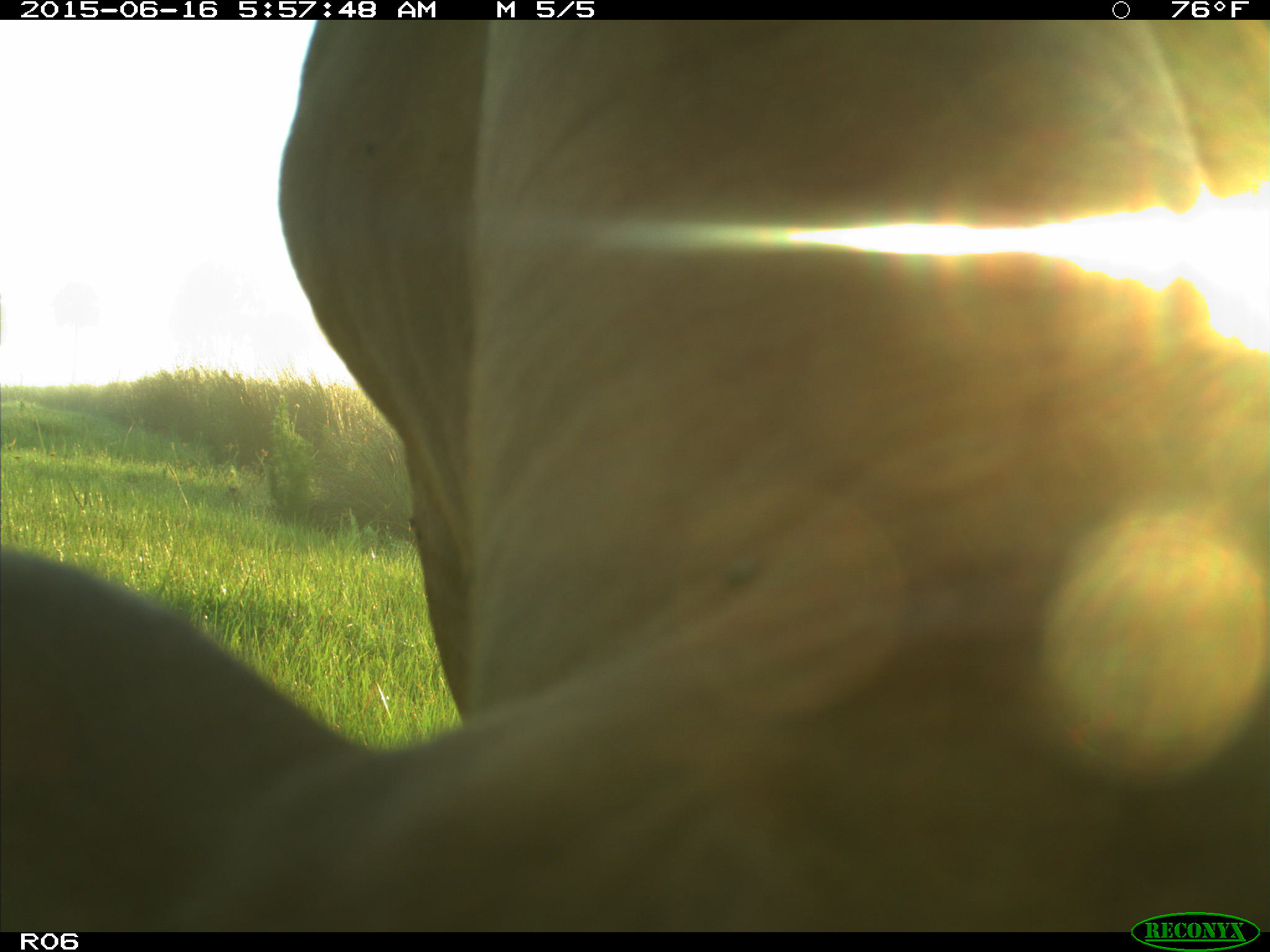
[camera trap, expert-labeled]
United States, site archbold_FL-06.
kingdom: Animalia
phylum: Chordata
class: Mammalia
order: Artiodactyla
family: Bovidae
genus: Bos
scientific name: Bos taurus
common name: domestic cow